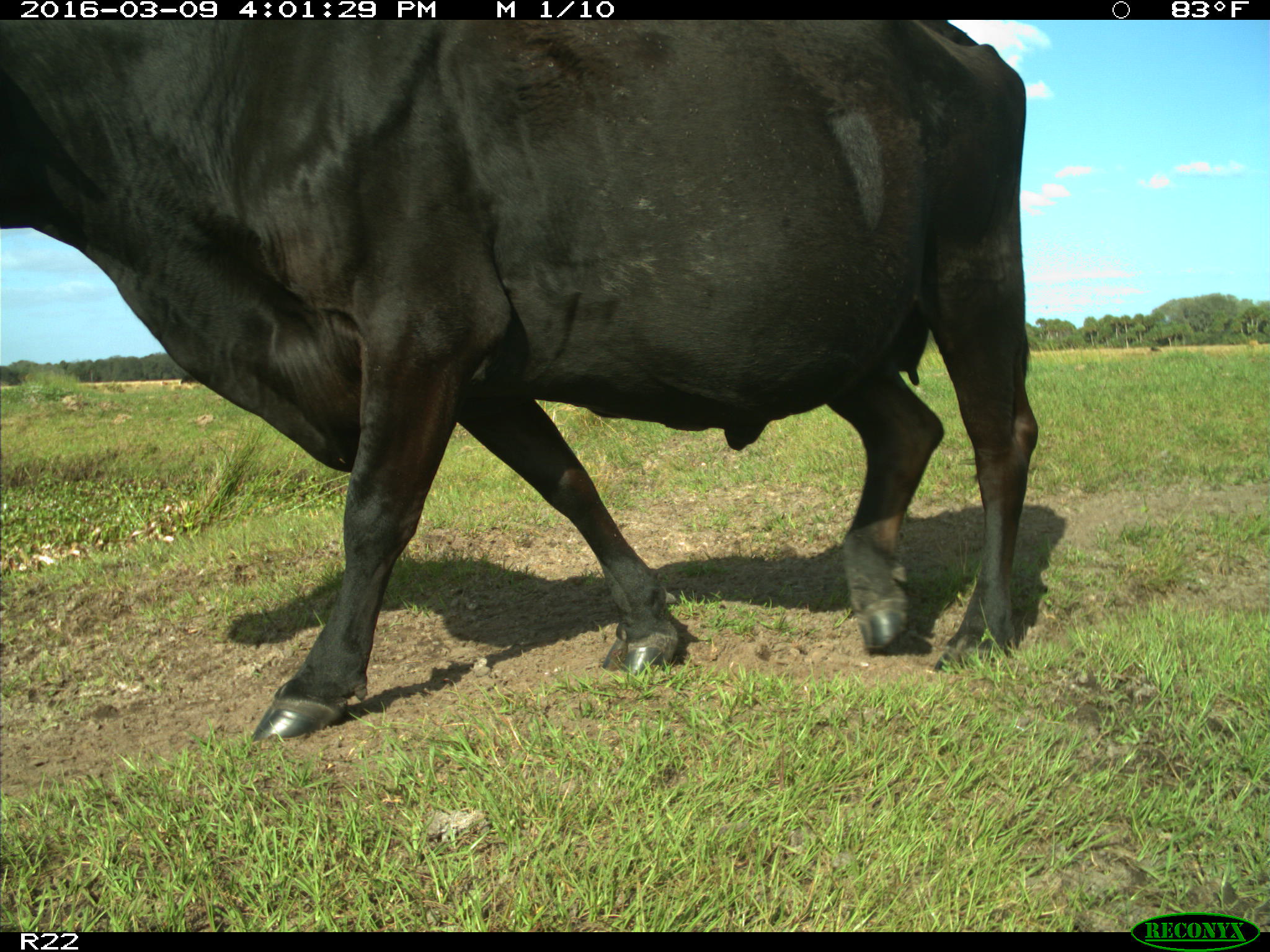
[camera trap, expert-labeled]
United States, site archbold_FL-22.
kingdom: Animalia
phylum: Chordata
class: Mammalia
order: Artiodactyla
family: Bovidae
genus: Bos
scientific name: Bos taurus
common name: domestic cow